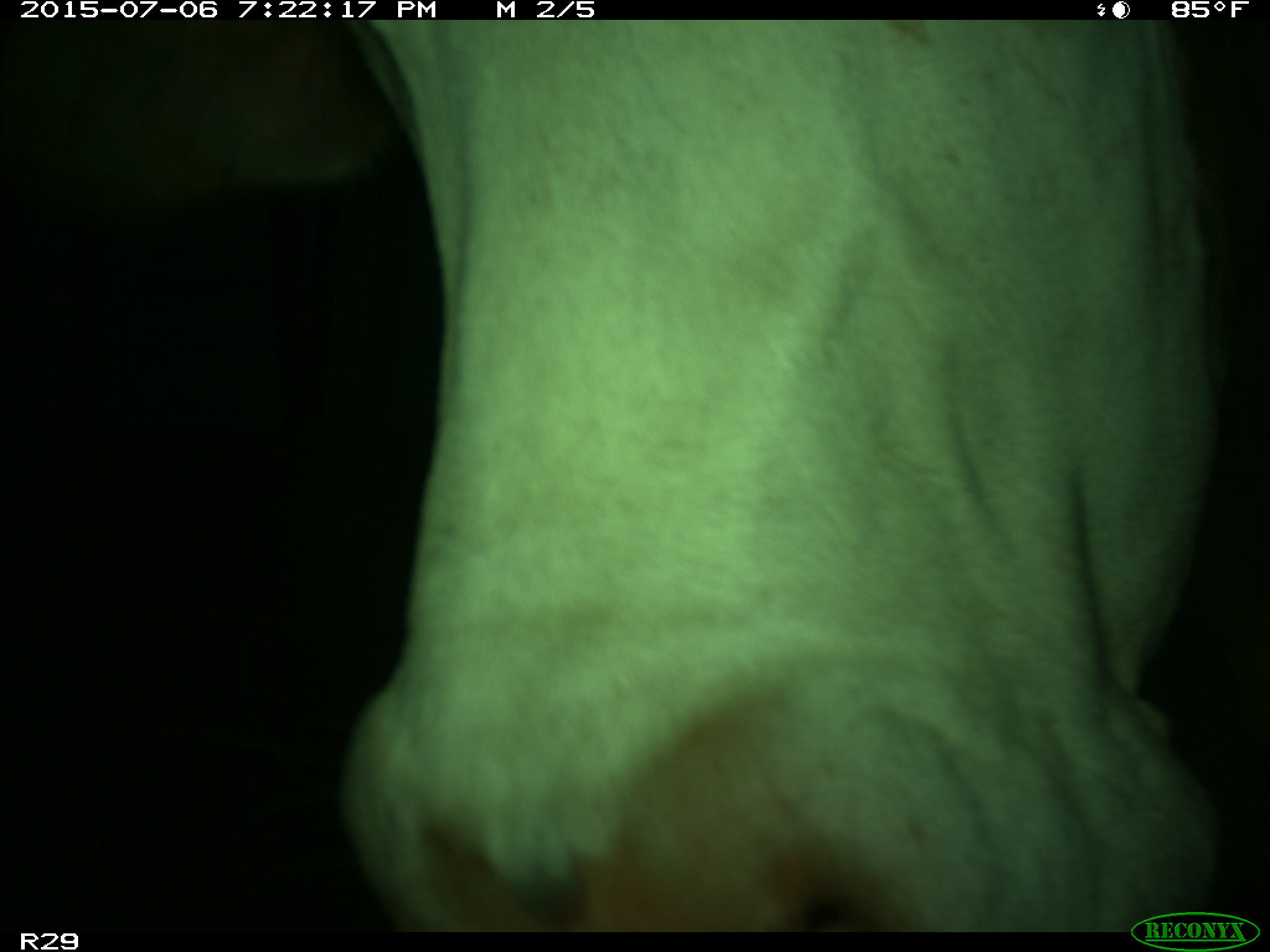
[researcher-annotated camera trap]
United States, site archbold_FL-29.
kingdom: Animalia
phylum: Chordata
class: Mammalia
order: Artiodactyla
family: Bovidae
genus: Bos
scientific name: Bos taurus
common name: domestic cow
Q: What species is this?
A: Bos taurus (domestic cow).